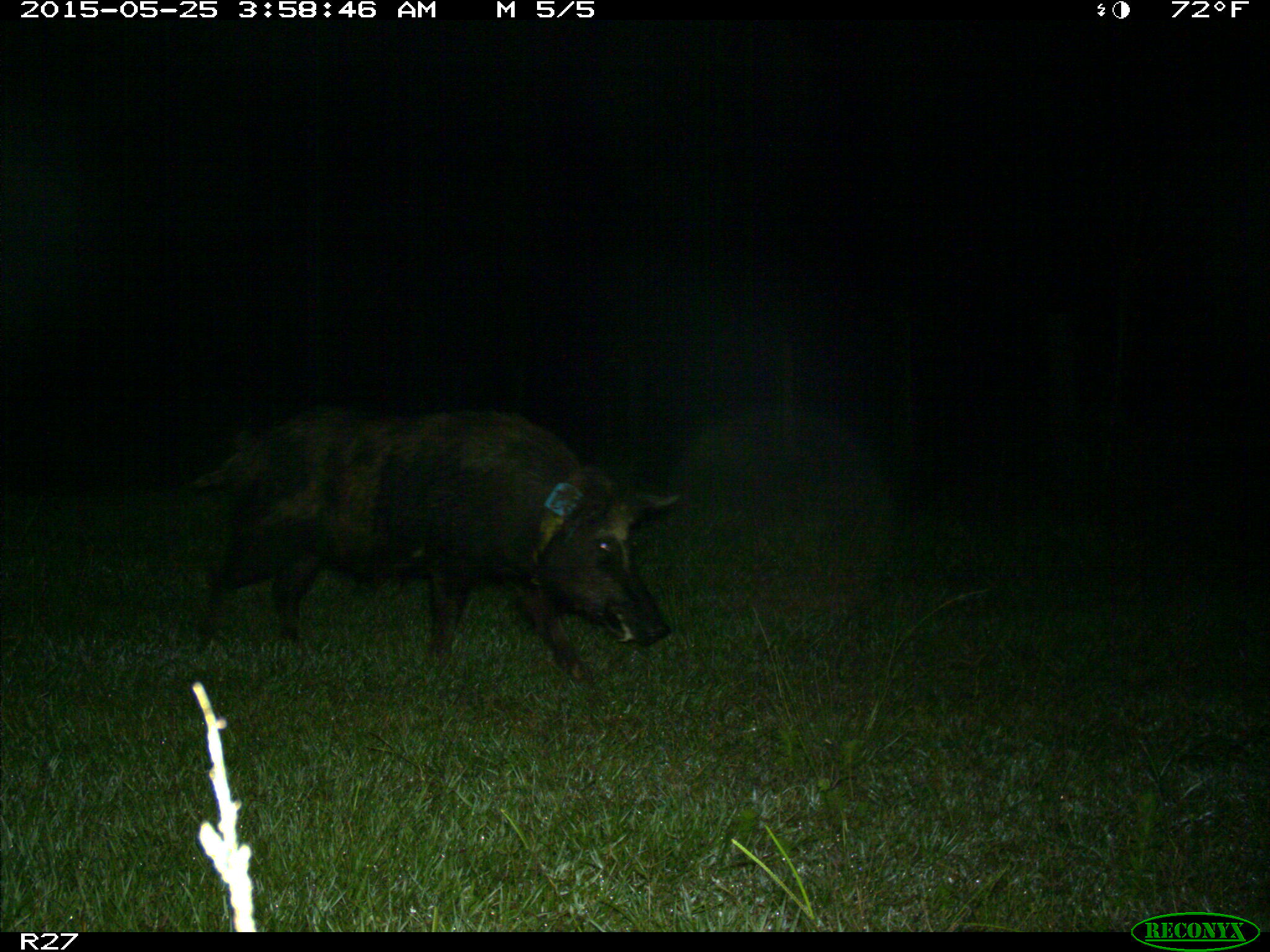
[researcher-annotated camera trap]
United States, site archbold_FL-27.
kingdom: Animalia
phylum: Chordata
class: Mammalia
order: Artiodactyla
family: Suidae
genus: Sus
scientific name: Sus scrofa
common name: wild boar